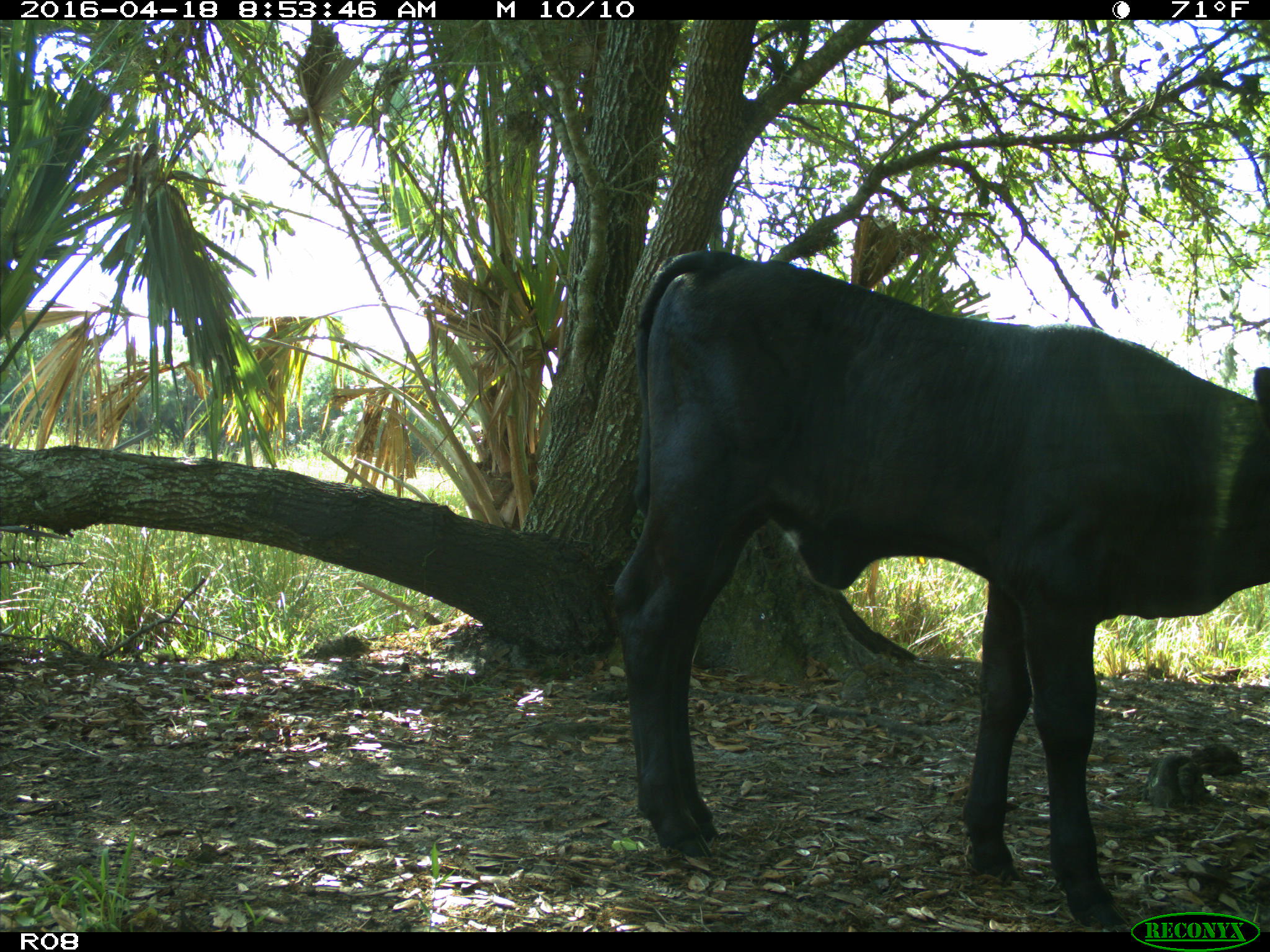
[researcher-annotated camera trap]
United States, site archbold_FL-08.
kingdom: Animalia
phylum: Chordata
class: Mammalia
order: Artiodactyla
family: Bovidae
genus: Bos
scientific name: Bos taurus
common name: domestic cow